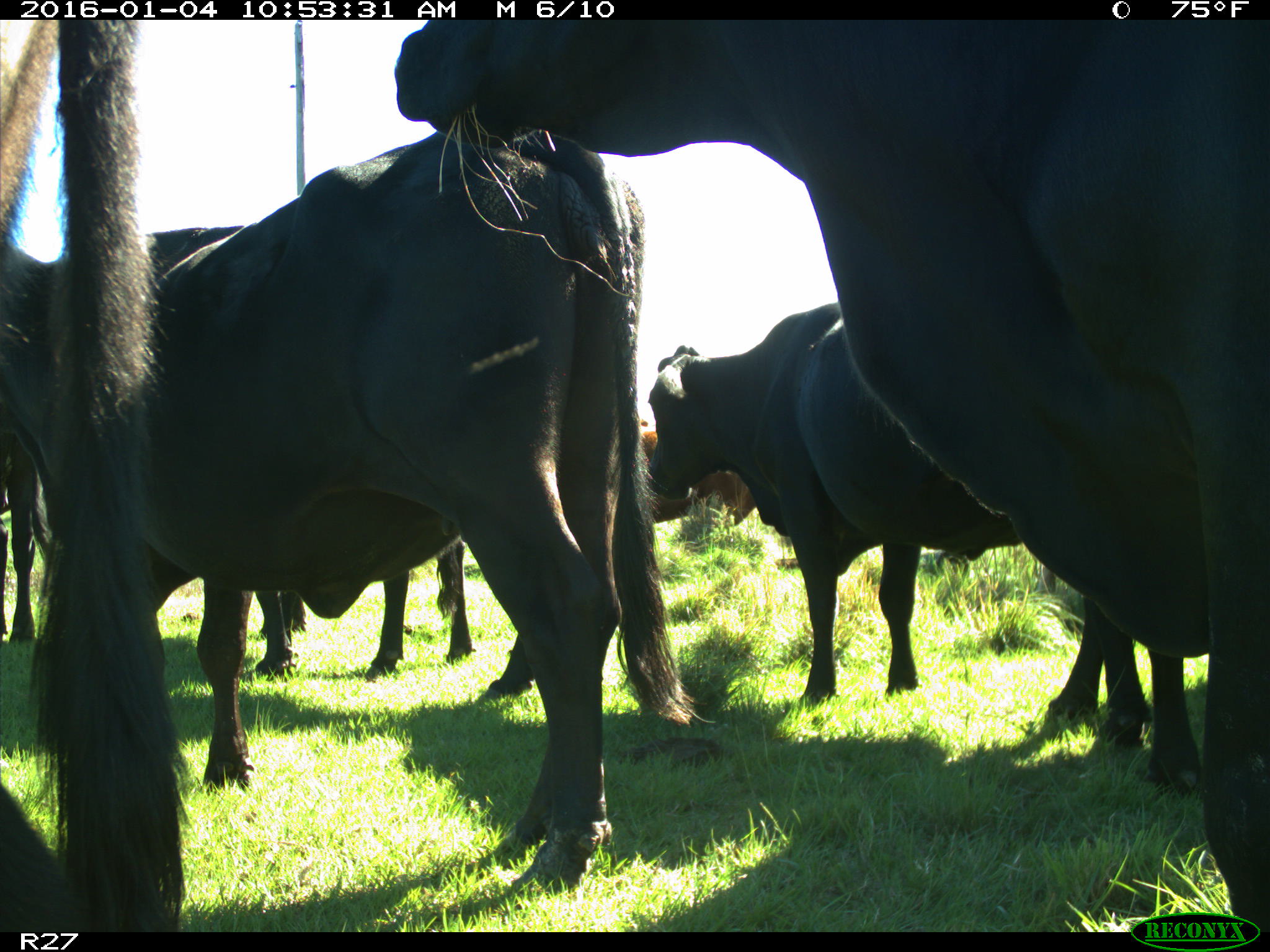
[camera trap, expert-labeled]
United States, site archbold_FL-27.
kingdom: Animalia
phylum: Chordata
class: Mammalia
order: Artiodactyla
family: Bovidae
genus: Bos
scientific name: Bos taurus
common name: domestic cow